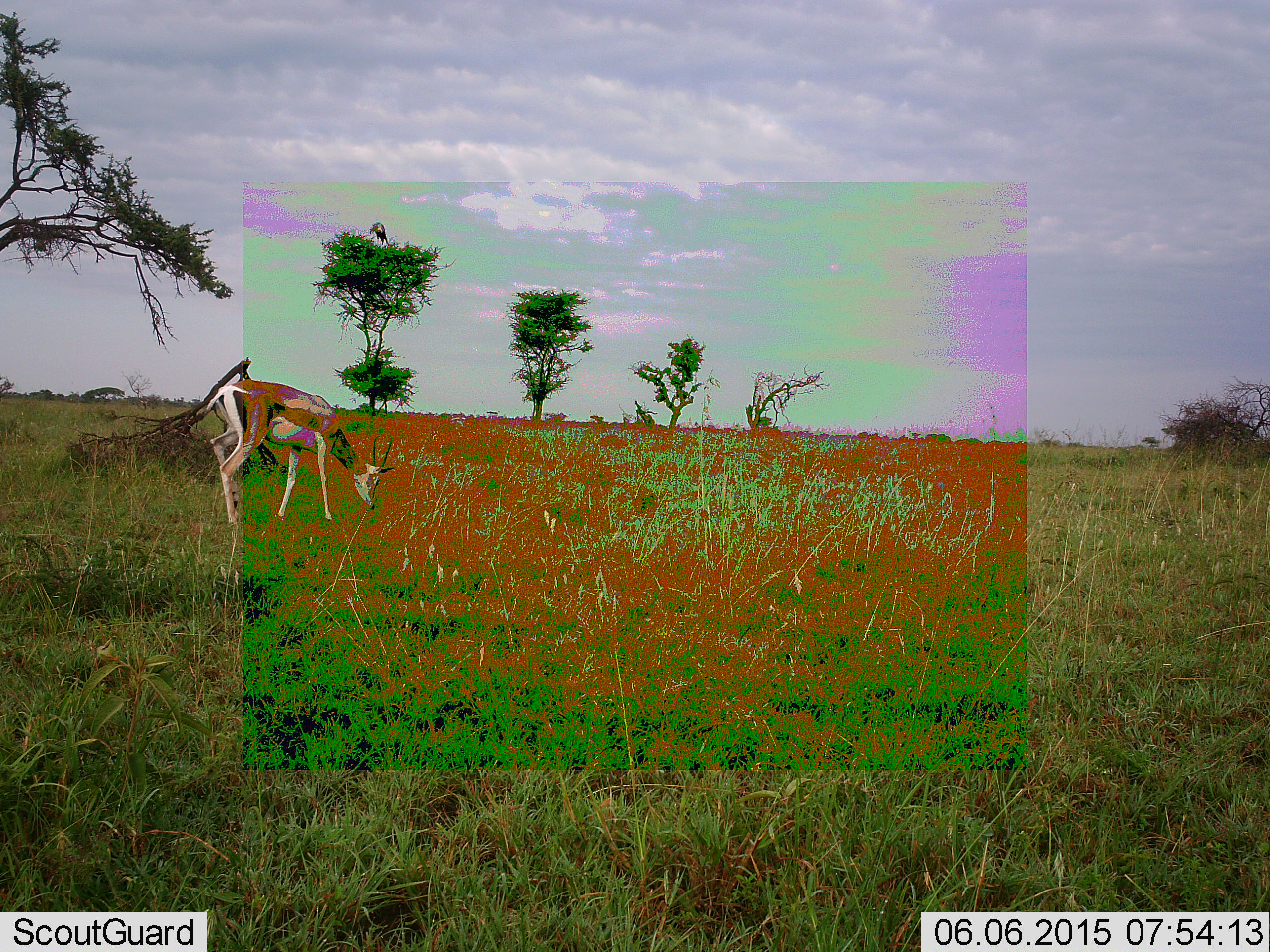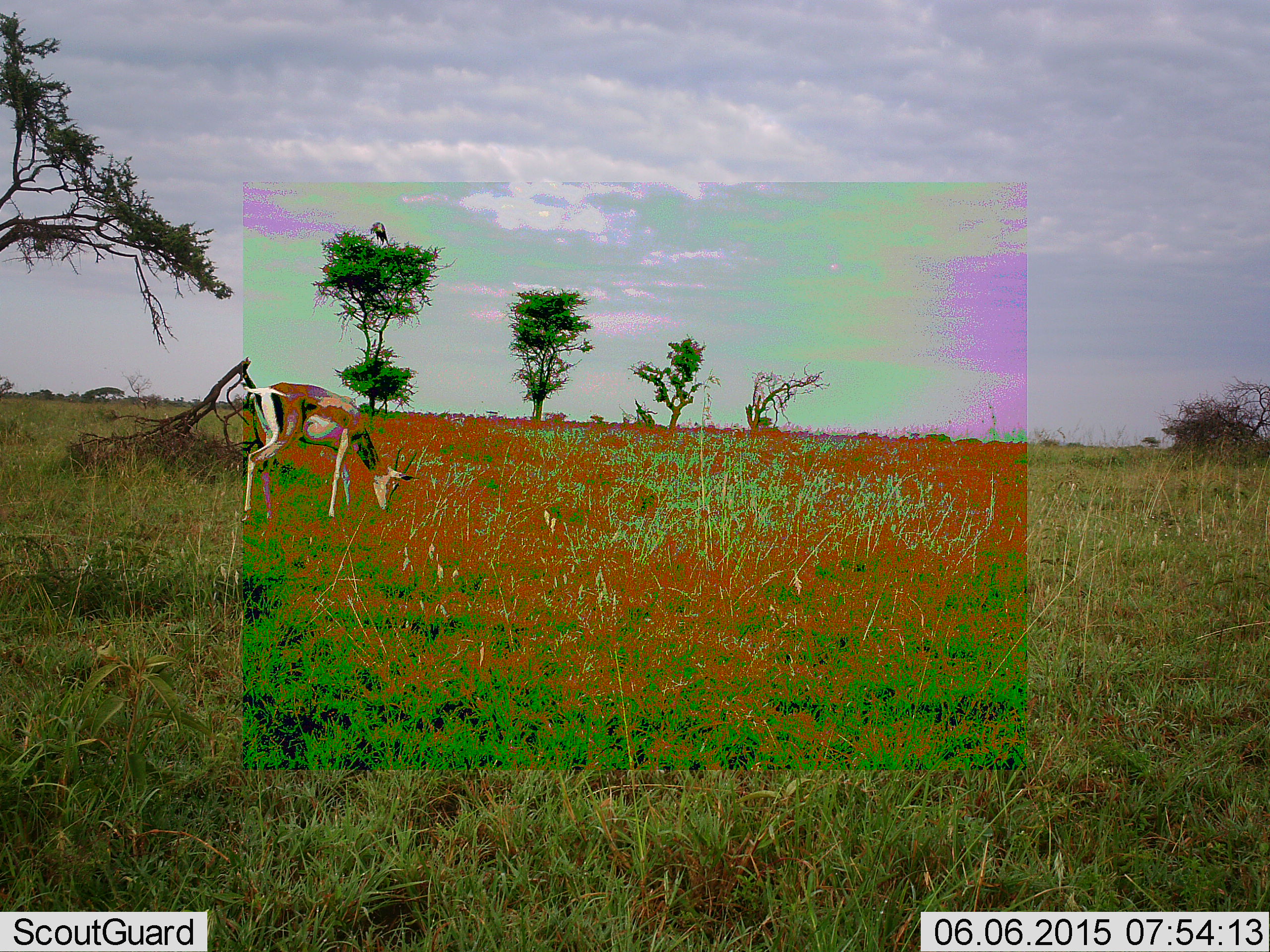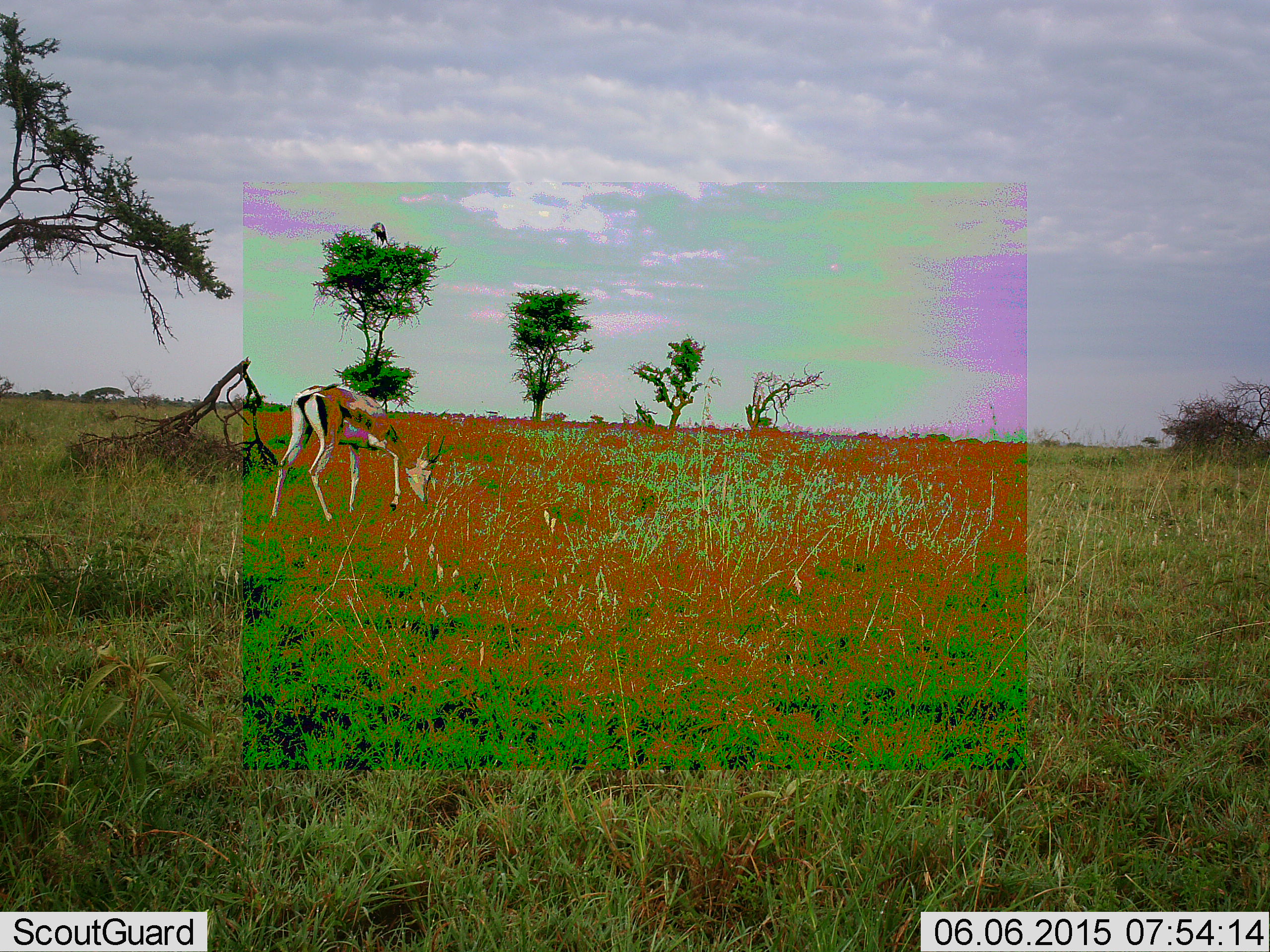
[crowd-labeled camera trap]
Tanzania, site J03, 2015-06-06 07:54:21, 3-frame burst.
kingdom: Animalia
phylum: Chordata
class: Mammalia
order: Artiodactyla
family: Bovidae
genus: Nanger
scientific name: Nanger granti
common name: grant's gazelle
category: gazellegrants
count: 1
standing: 30%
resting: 0%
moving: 30%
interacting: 0%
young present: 0%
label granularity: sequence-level